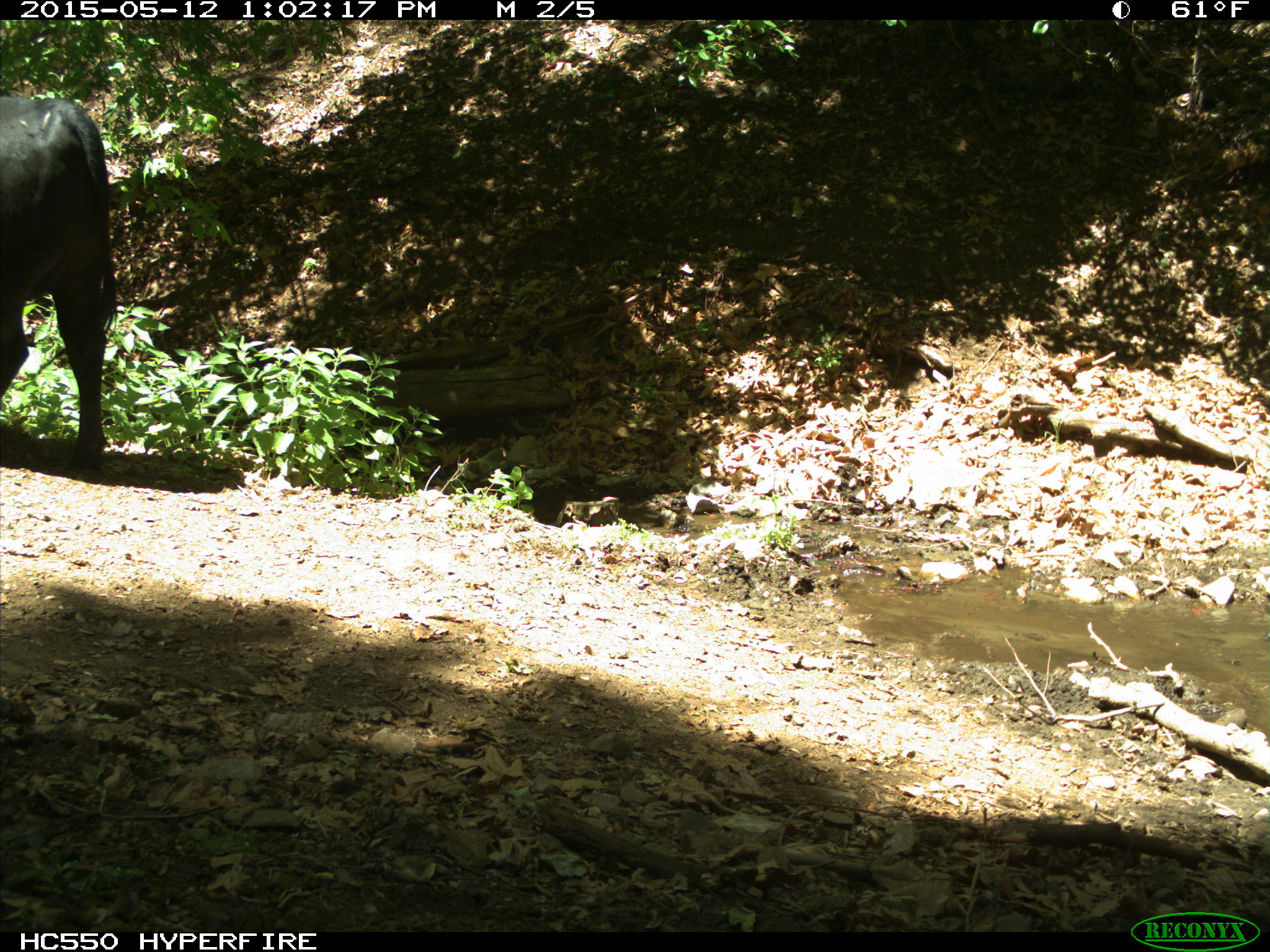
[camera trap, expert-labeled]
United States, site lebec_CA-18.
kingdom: Animalia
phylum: Chordata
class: Mammalia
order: Artiodactyla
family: Bovidae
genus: Bos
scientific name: Bos taurus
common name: domestic cow